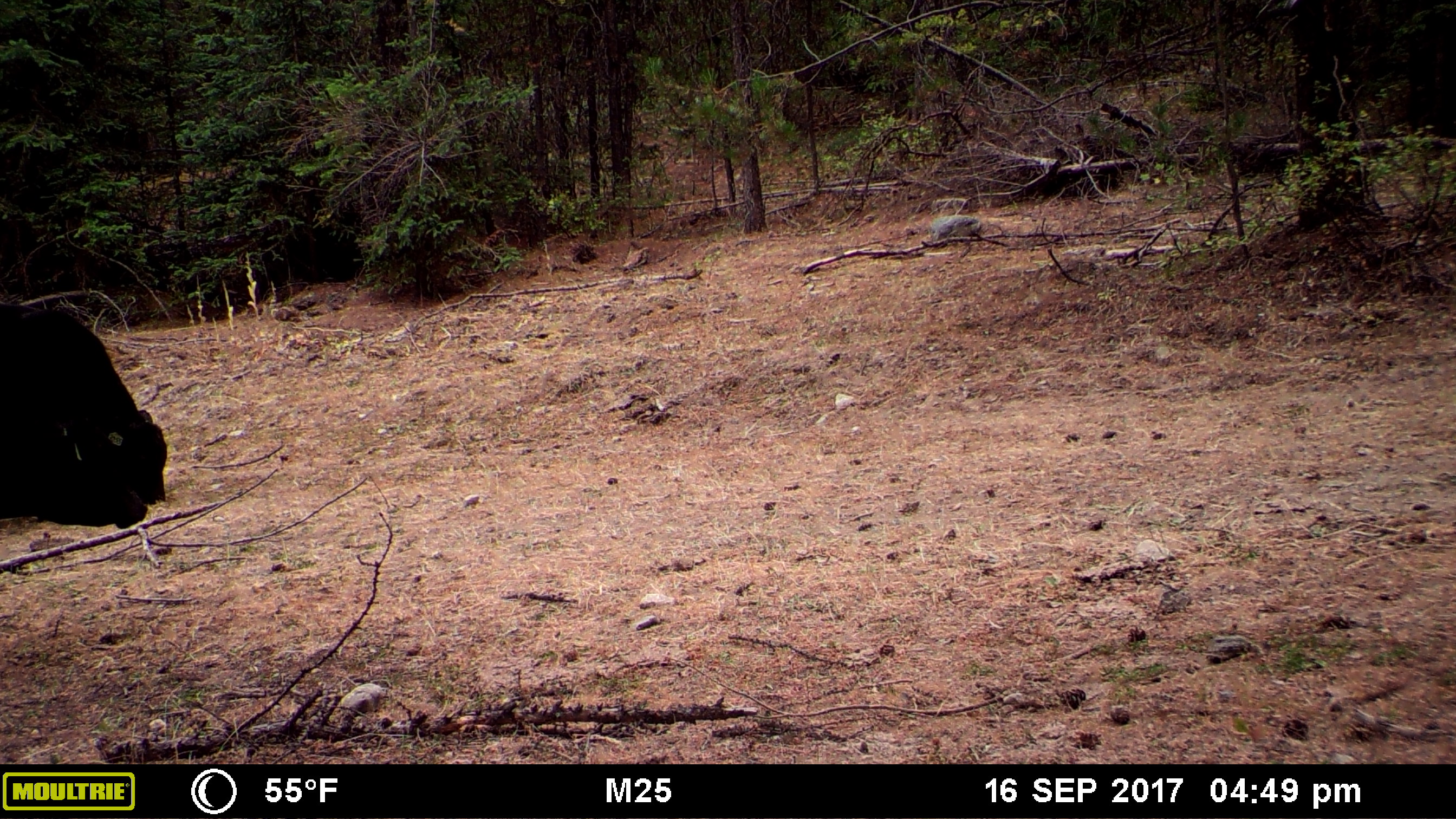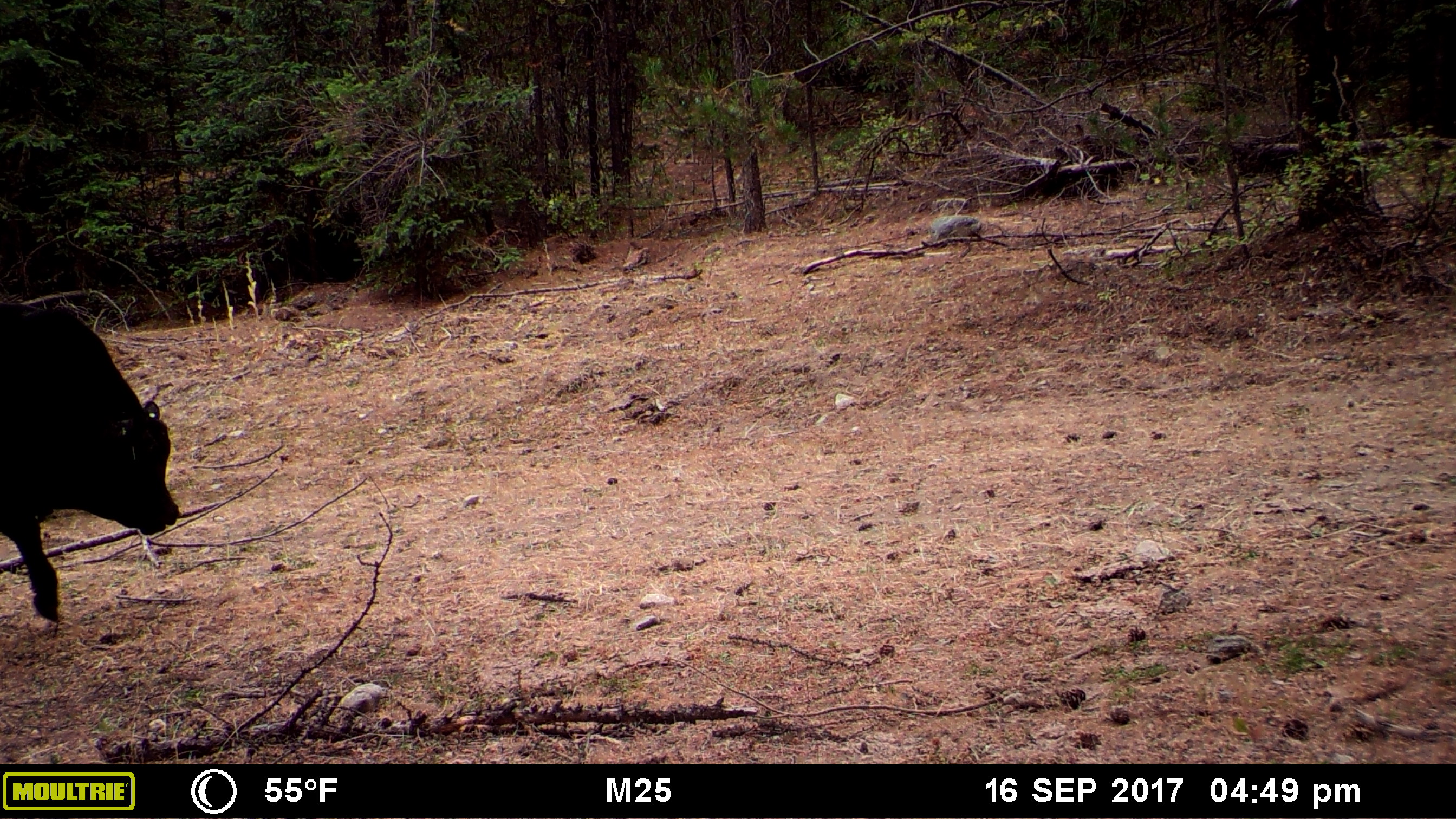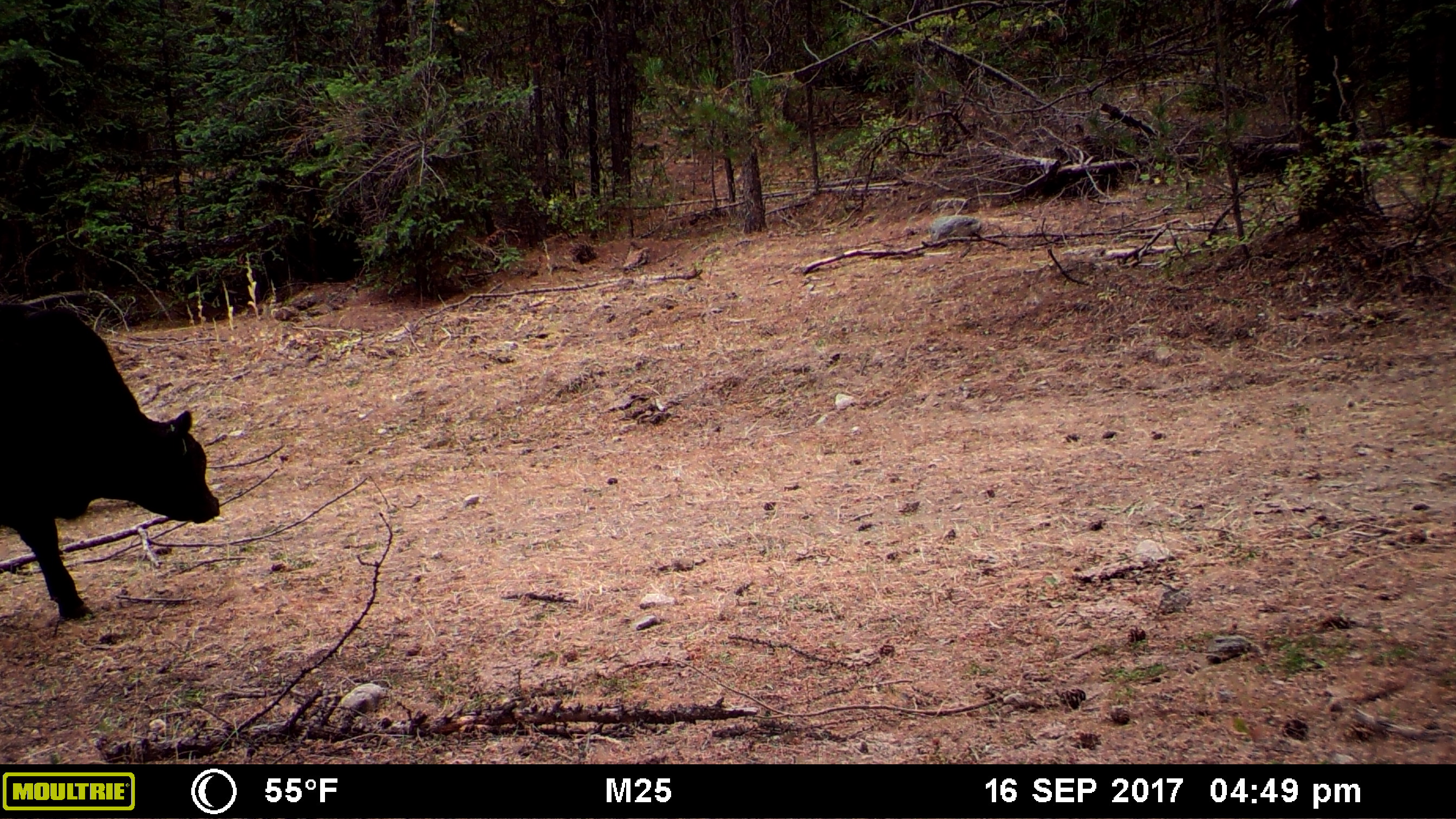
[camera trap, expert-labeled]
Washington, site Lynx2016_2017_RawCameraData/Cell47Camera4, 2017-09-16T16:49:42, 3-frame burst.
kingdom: Animalia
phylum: Chordata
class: Mammalia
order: Artiodactyla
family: Bovidae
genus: Bos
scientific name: Bos taurus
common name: domestic cattle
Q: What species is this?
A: Domestic cattle (Bos taurus).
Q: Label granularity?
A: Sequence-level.